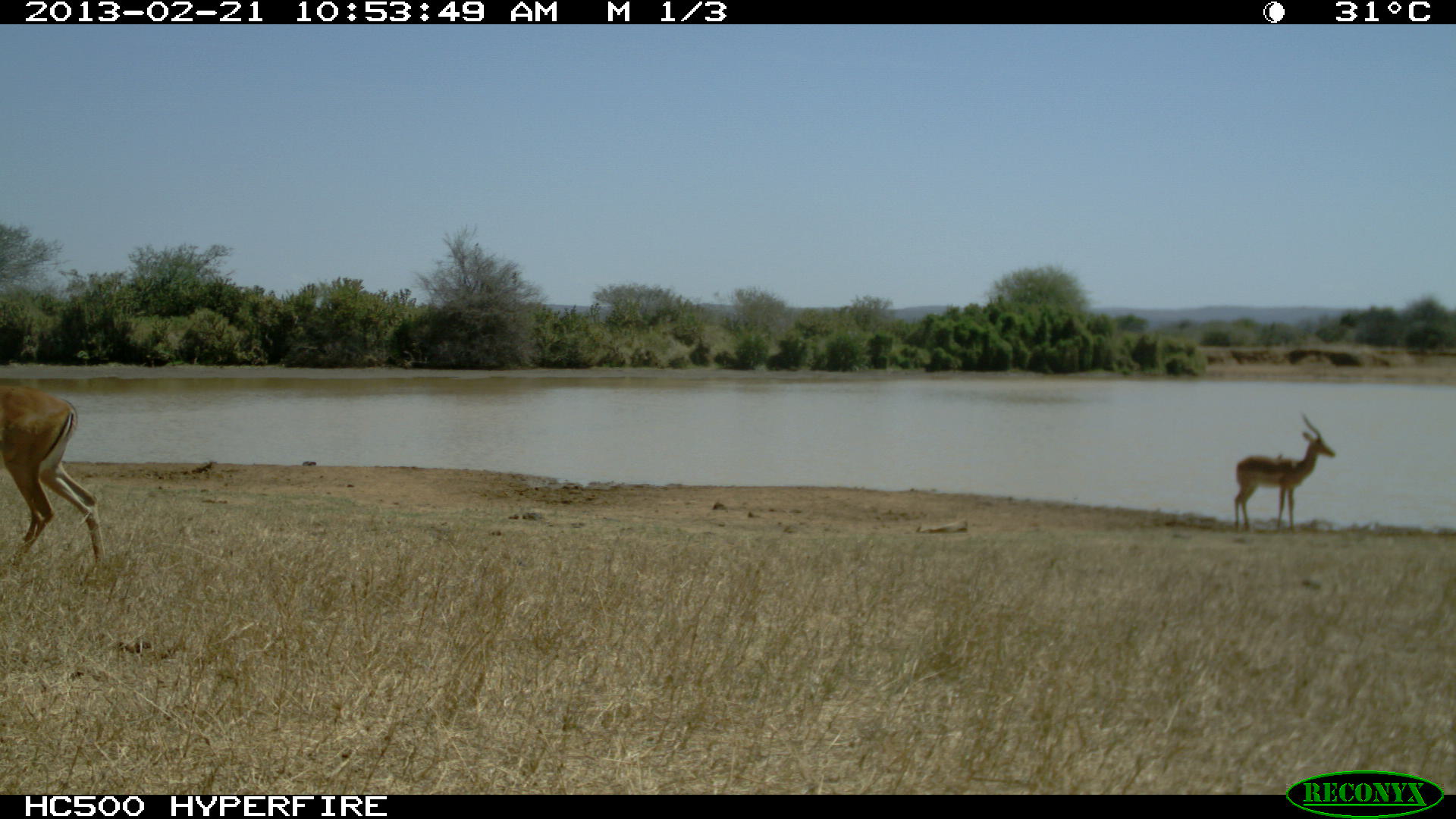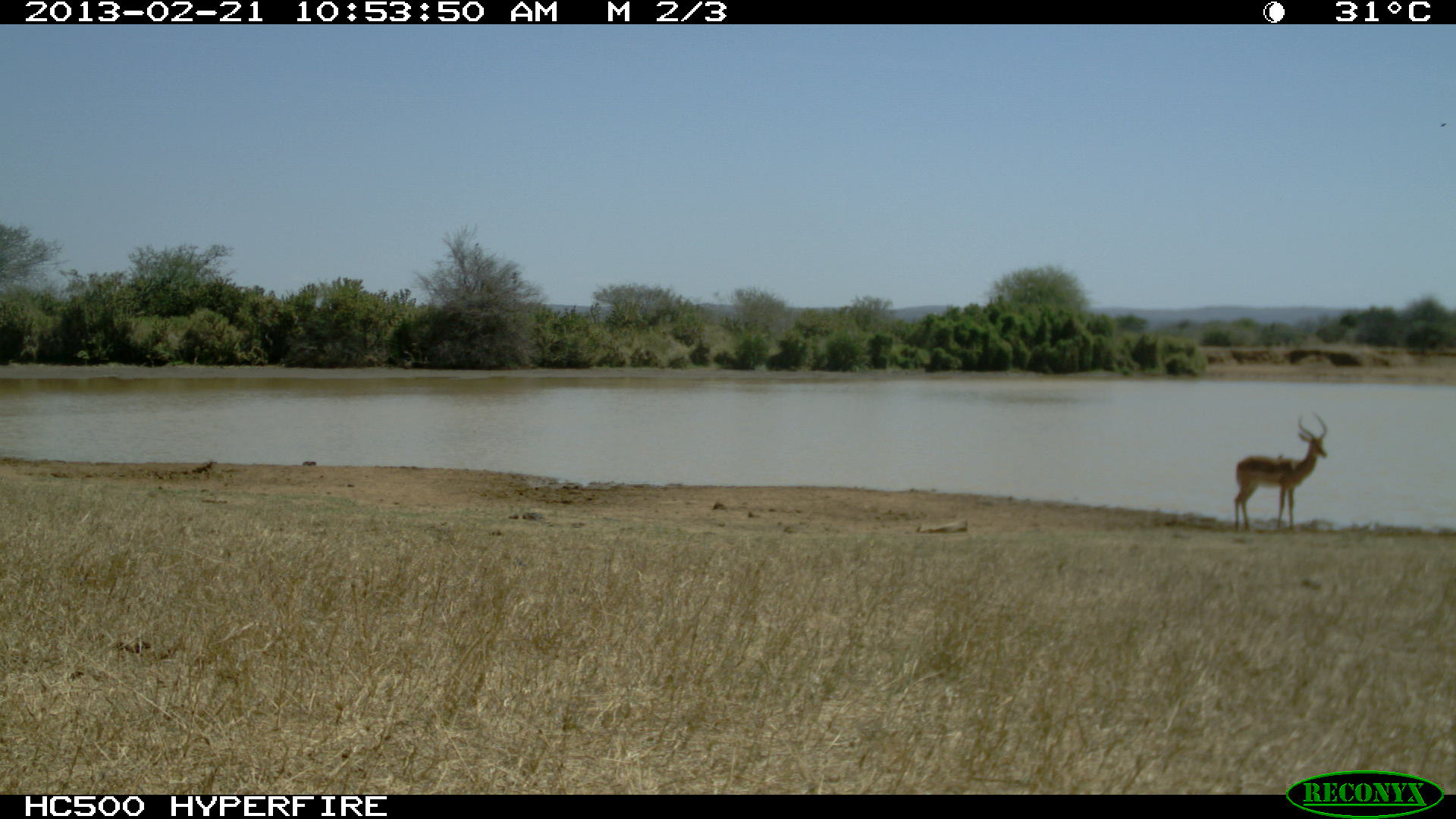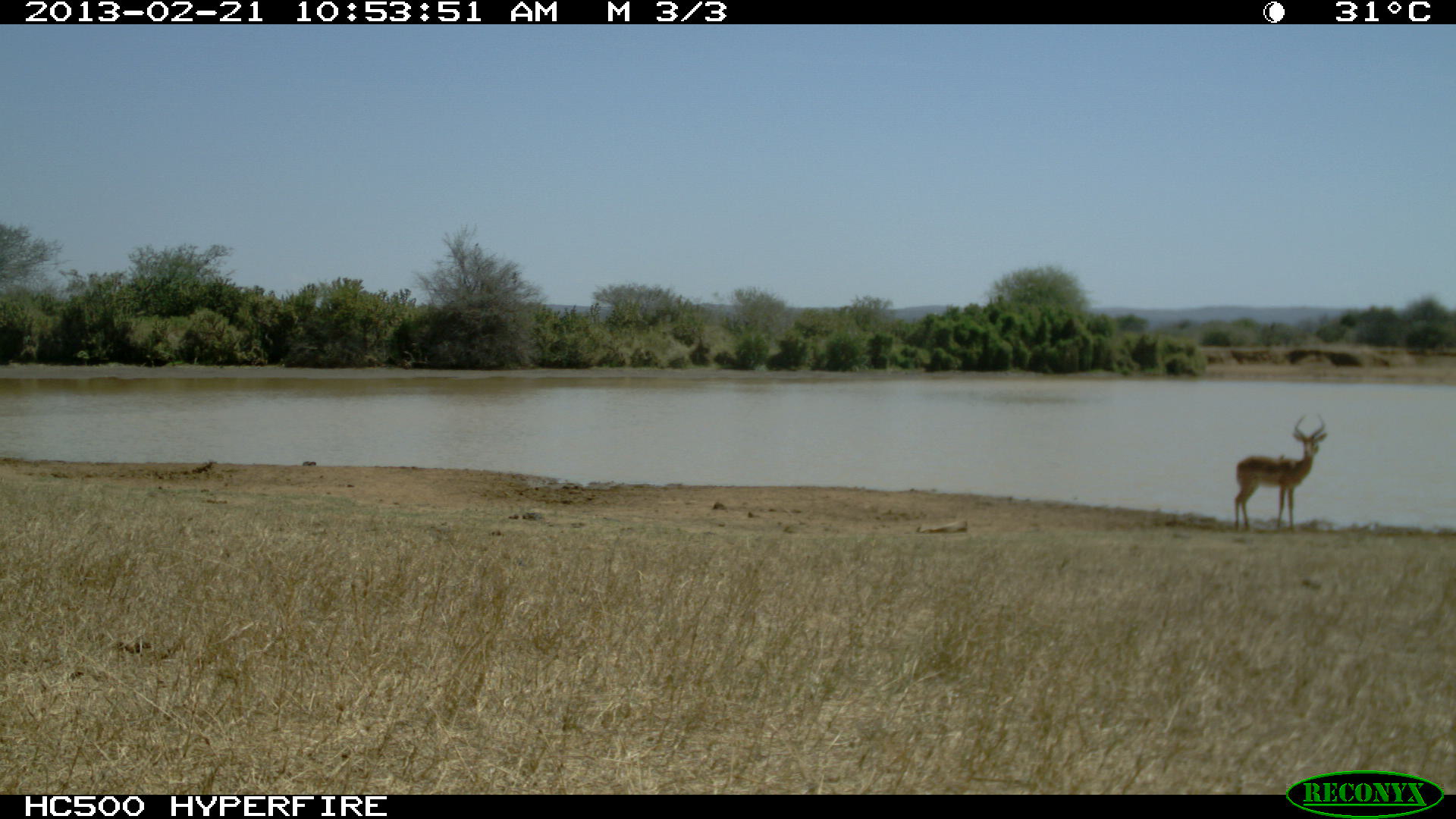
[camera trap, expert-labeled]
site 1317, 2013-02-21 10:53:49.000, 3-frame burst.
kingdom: Animalia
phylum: Chordata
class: Mammalia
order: Artiodactyla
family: Bovidae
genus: Aepyceros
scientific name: Aepyceros melampus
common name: impala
Aepyceros melampus (impala), count 2.